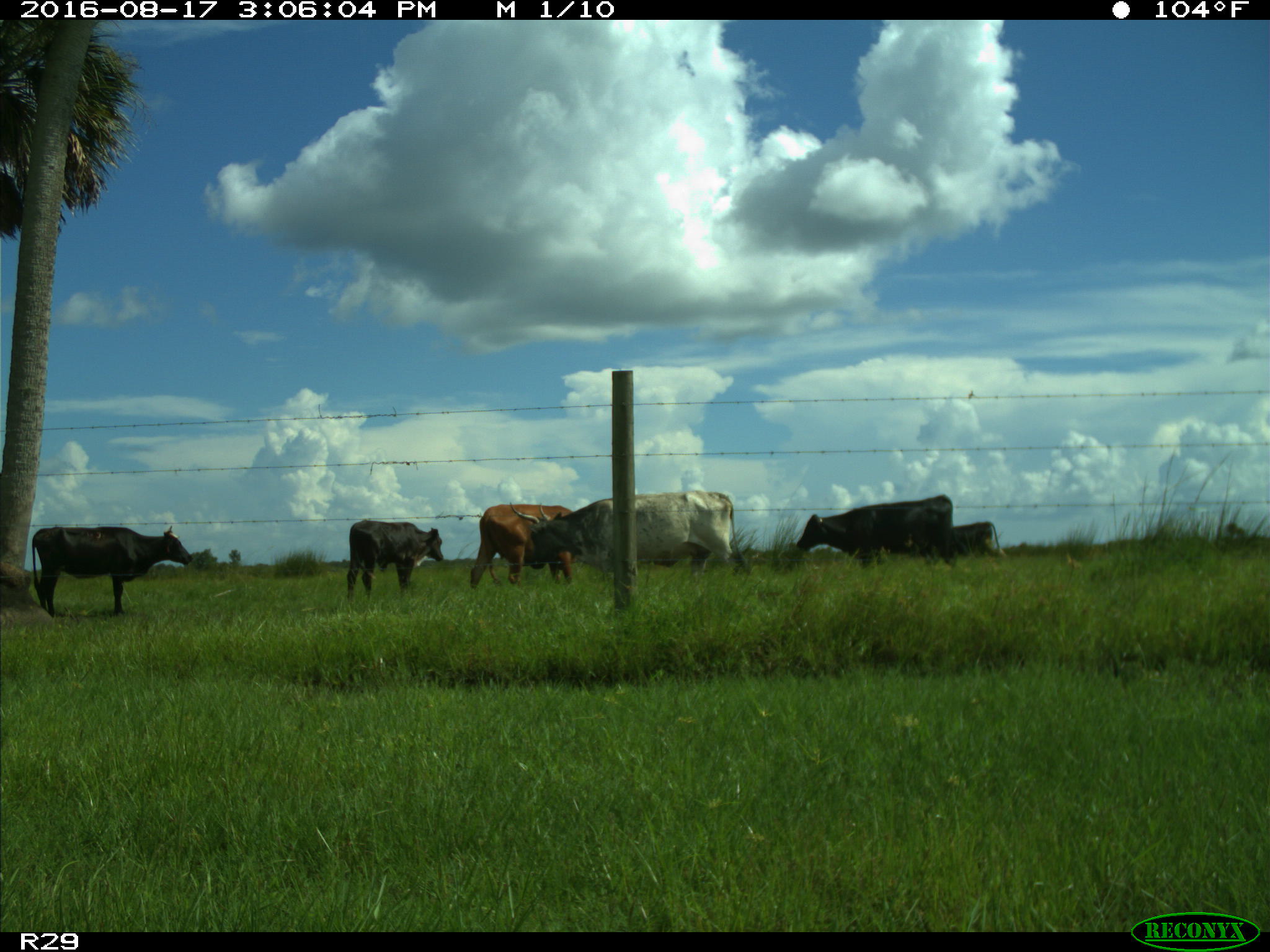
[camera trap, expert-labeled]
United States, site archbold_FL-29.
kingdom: Animalia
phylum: Chordata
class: Mammalia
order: Artiodactyla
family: Bovidae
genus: Bos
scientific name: Bos taurus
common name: domestic cow